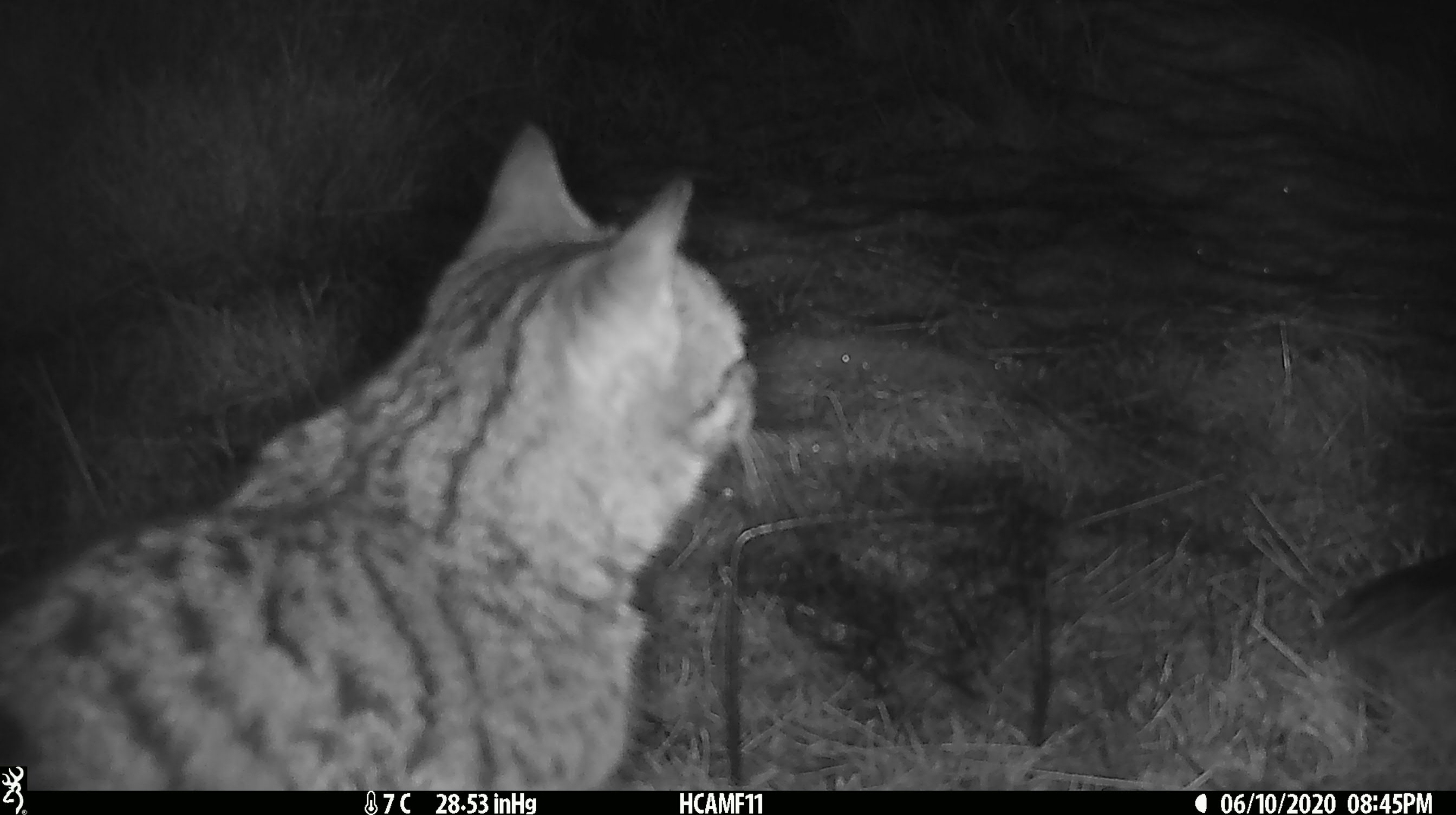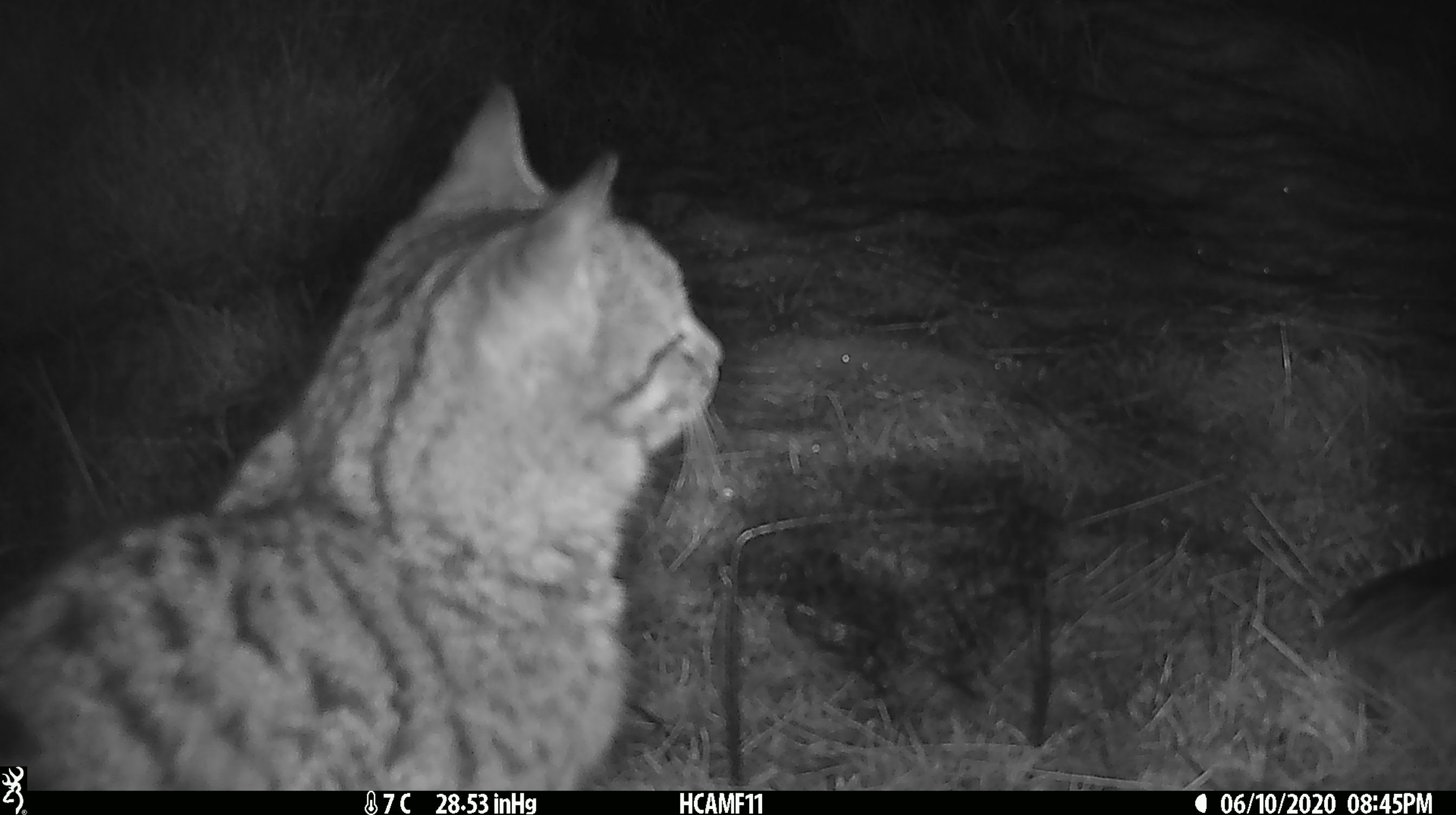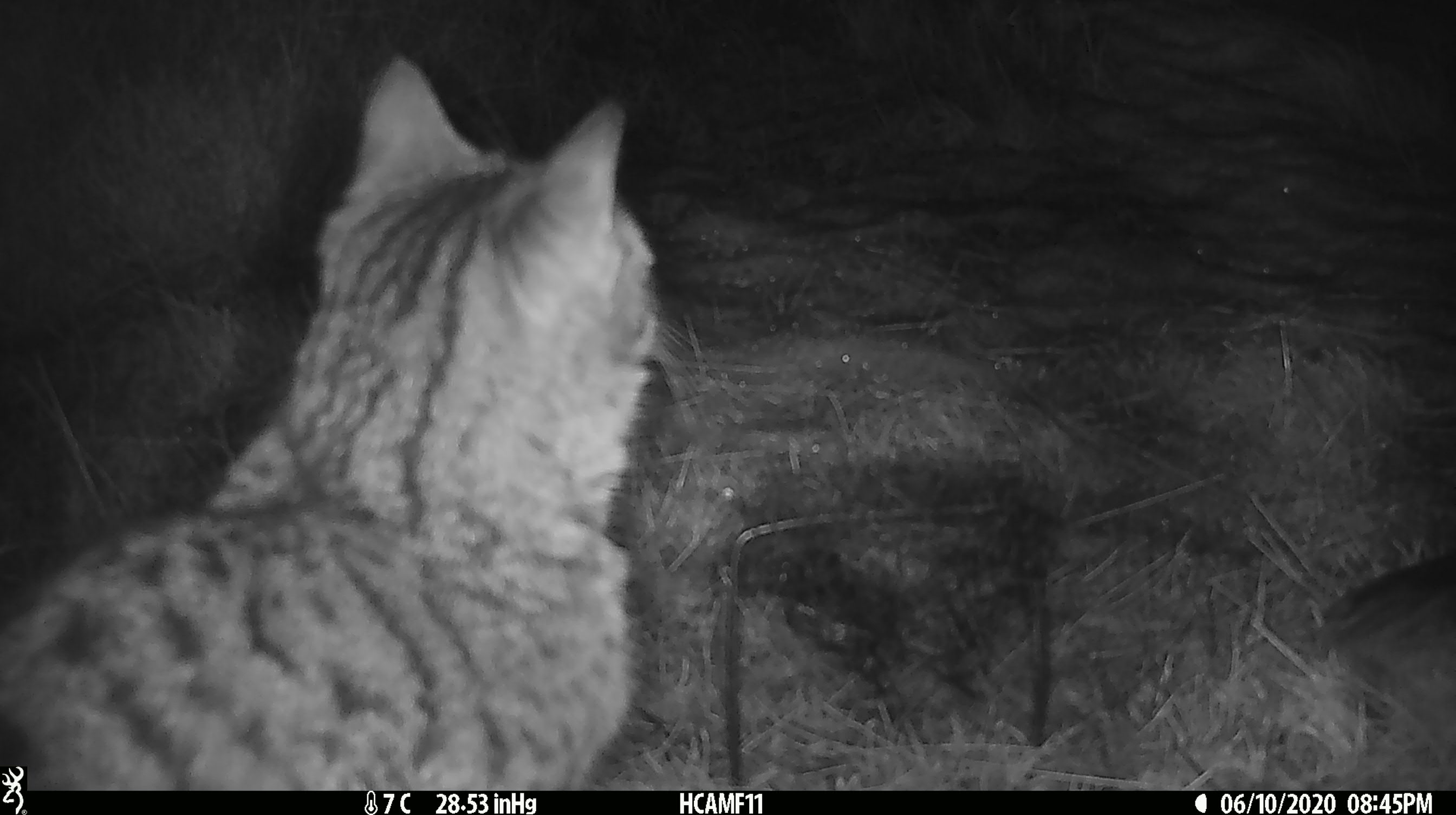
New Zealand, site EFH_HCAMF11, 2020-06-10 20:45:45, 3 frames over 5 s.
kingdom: Animalia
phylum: Chordata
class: Mammalia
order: Carnivora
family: Felidae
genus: Felis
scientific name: Felis catus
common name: domestic cat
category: cat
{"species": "cat (domestic cat) (Felis catus)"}